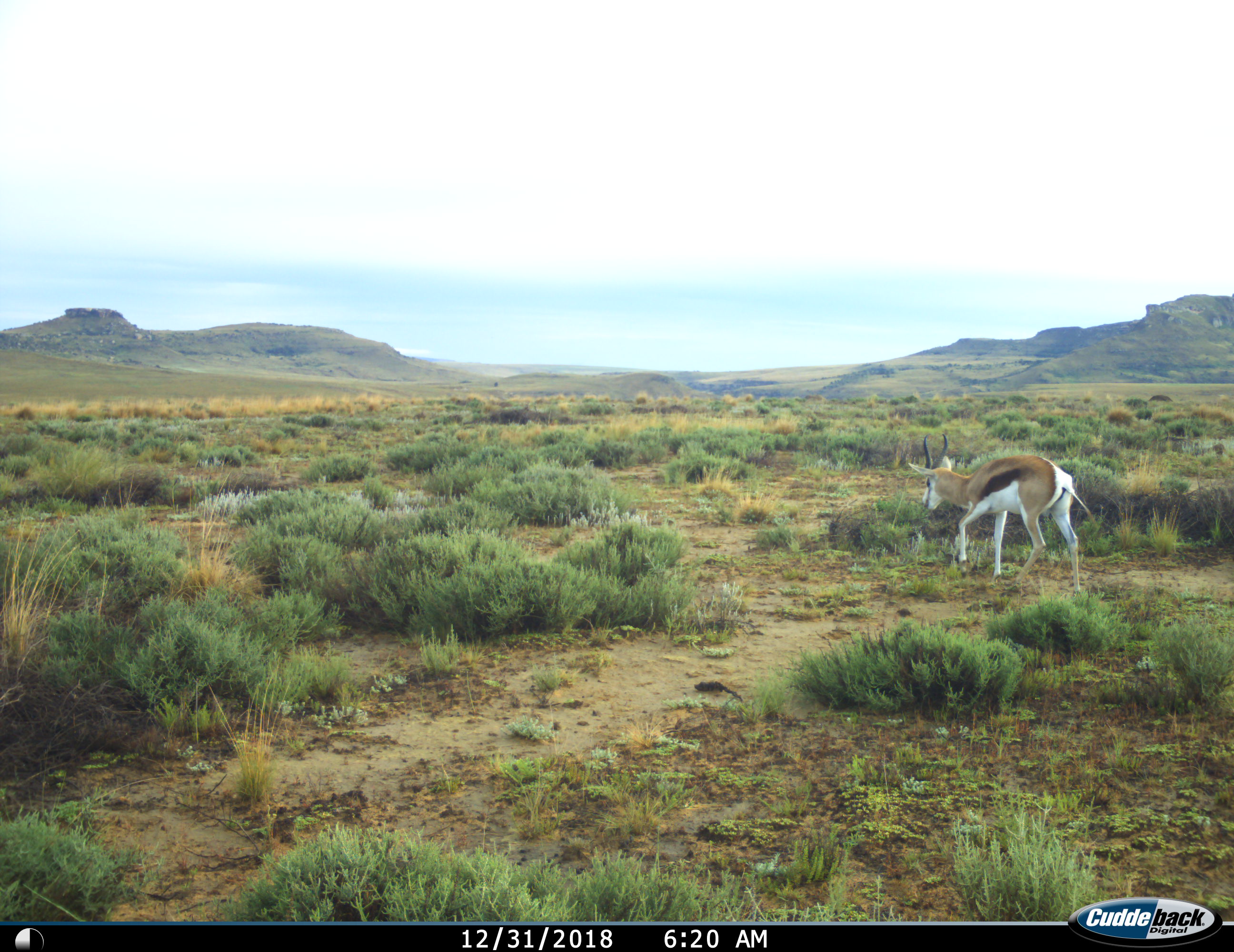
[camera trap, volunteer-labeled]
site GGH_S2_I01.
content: unidentified animal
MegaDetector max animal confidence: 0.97